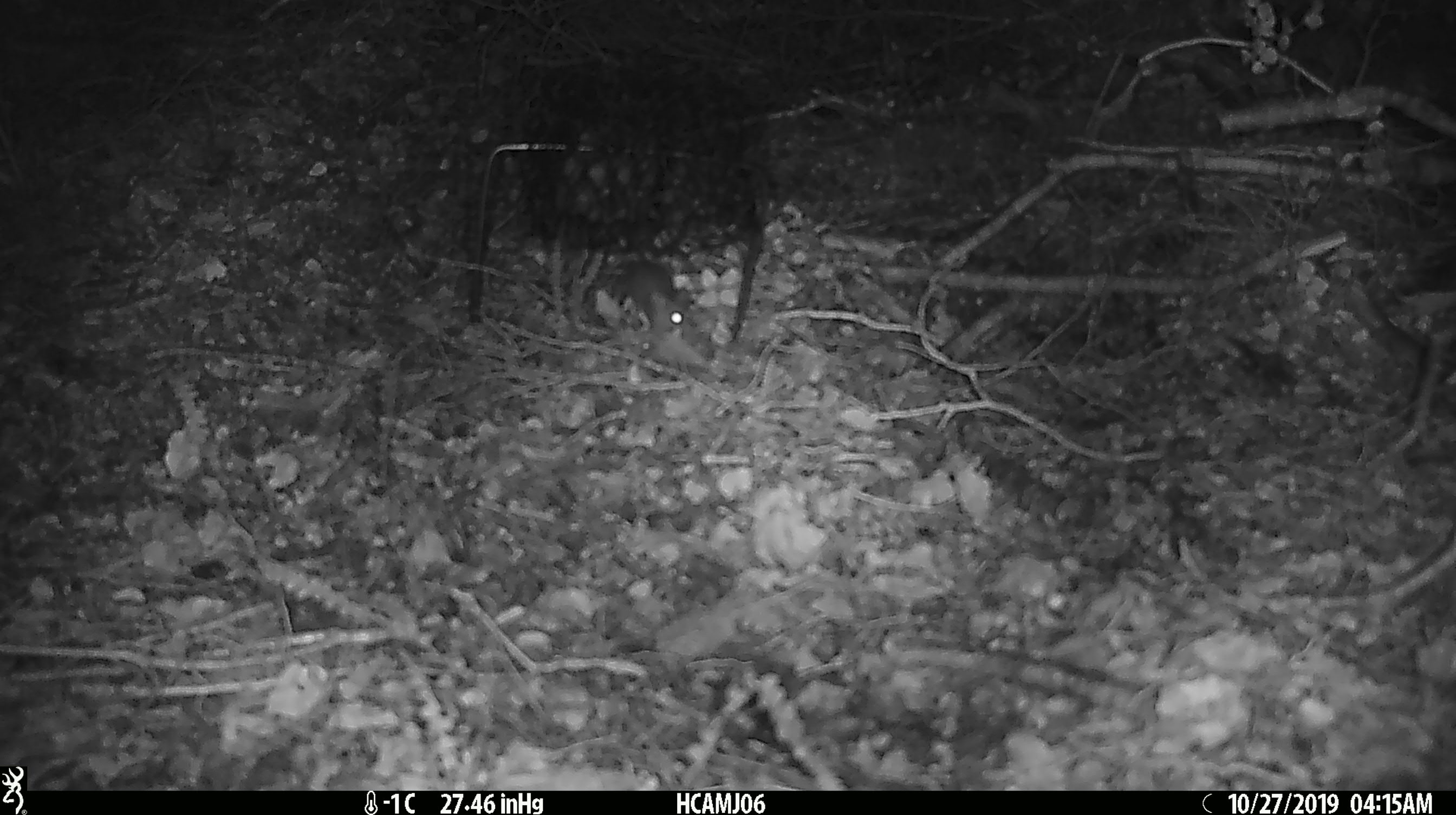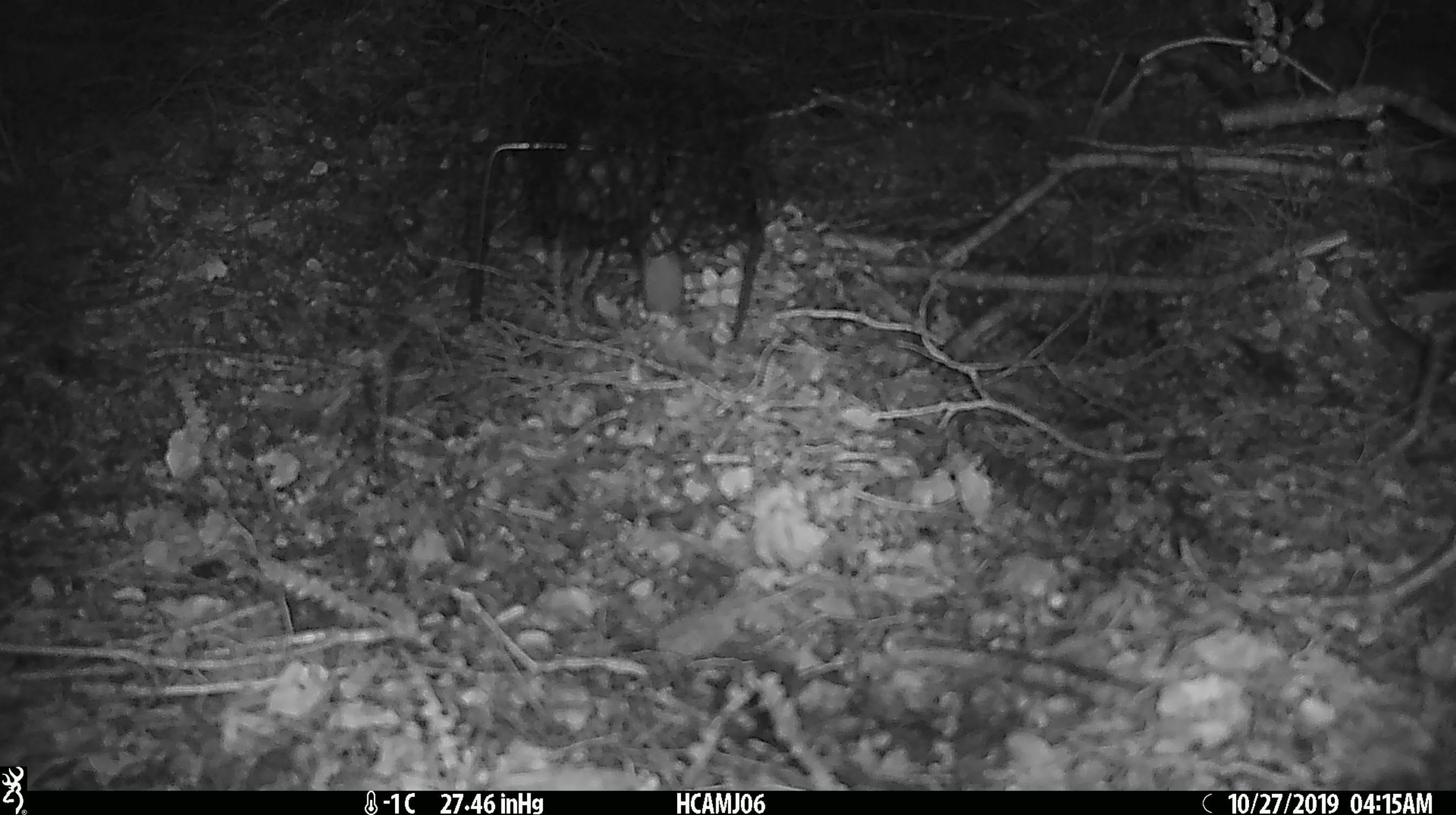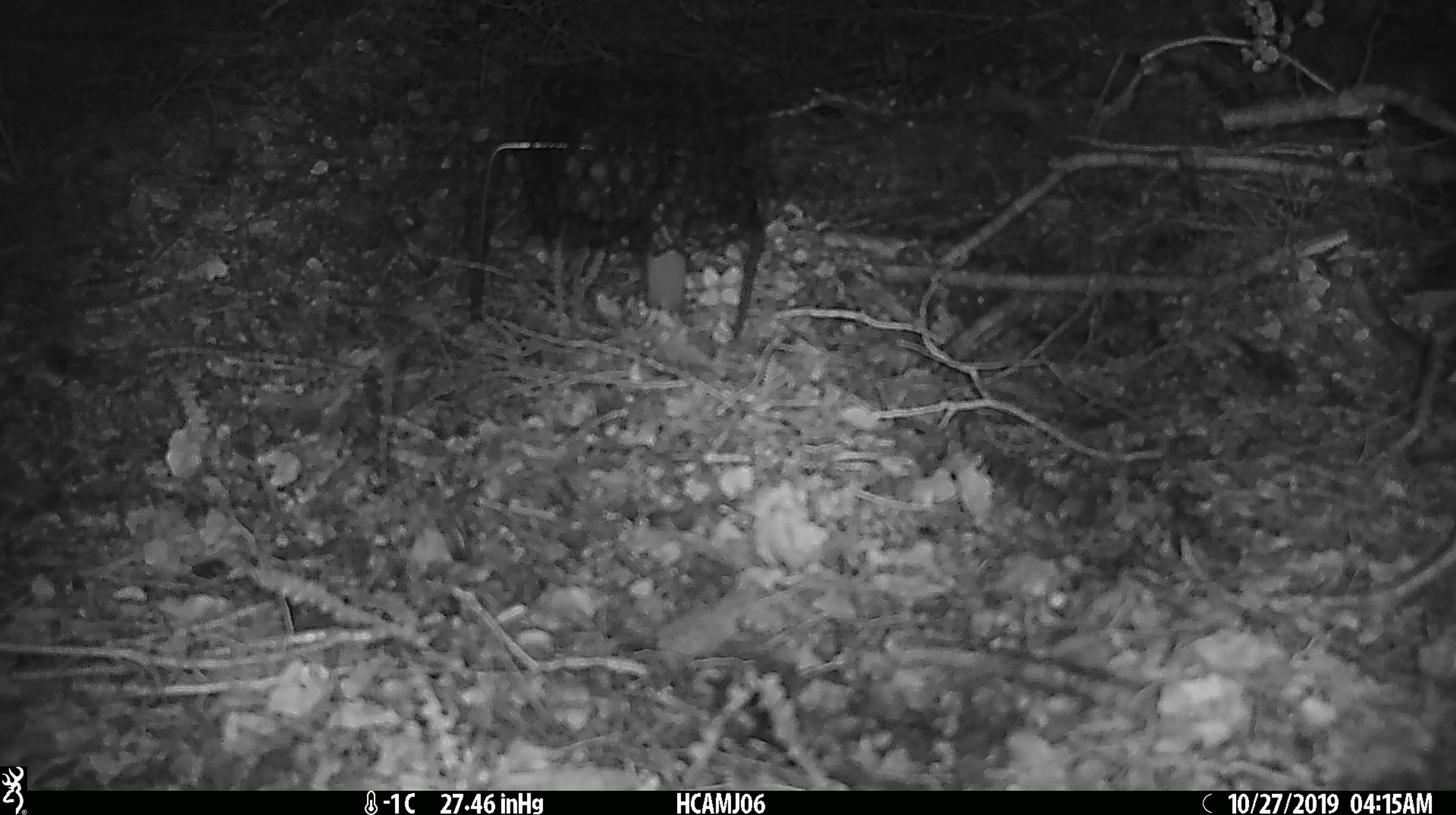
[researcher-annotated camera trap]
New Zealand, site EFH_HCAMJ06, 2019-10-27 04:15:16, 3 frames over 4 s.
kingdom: Animalia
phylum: Chordata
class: Mammalia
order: Rodentia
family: Muridae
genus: Mus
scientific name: Mus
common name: mouse